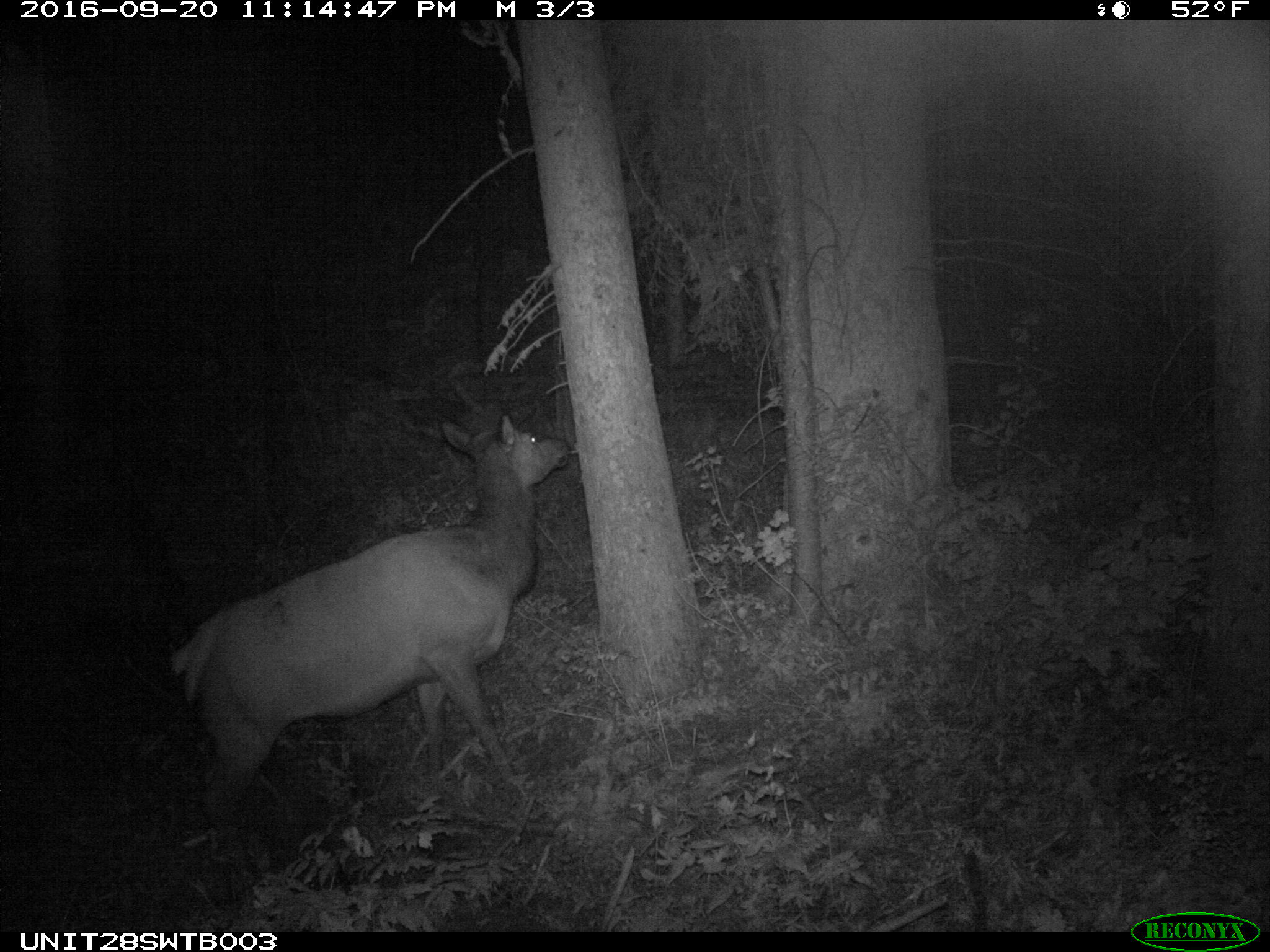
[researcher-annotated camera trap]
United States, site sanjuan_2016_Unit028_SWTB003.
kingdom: Animalia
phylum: Chordata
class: Mammalia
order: Artiodactyla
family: Cervidae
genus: Cervus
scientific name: Cervus elaphus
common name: red deer